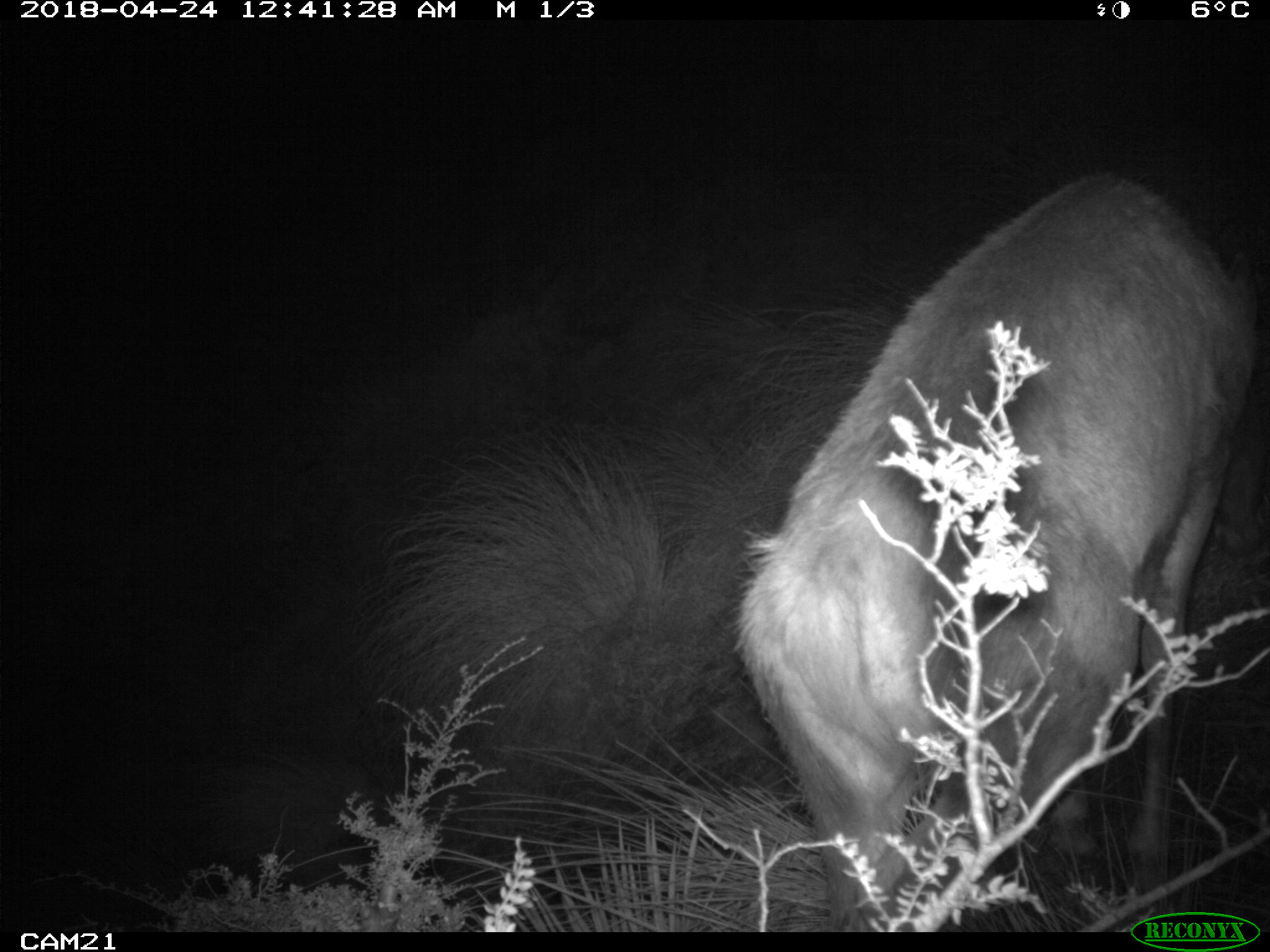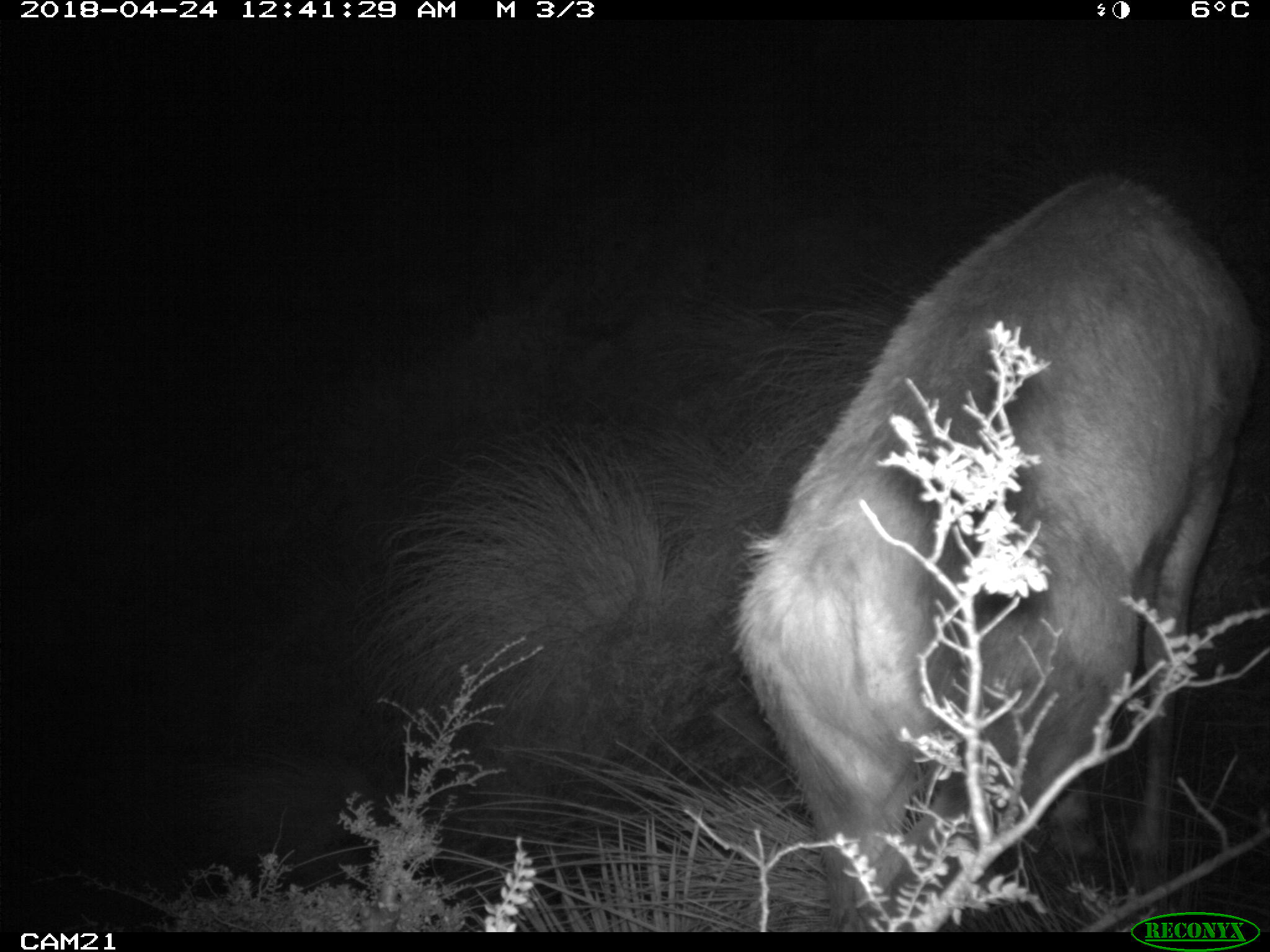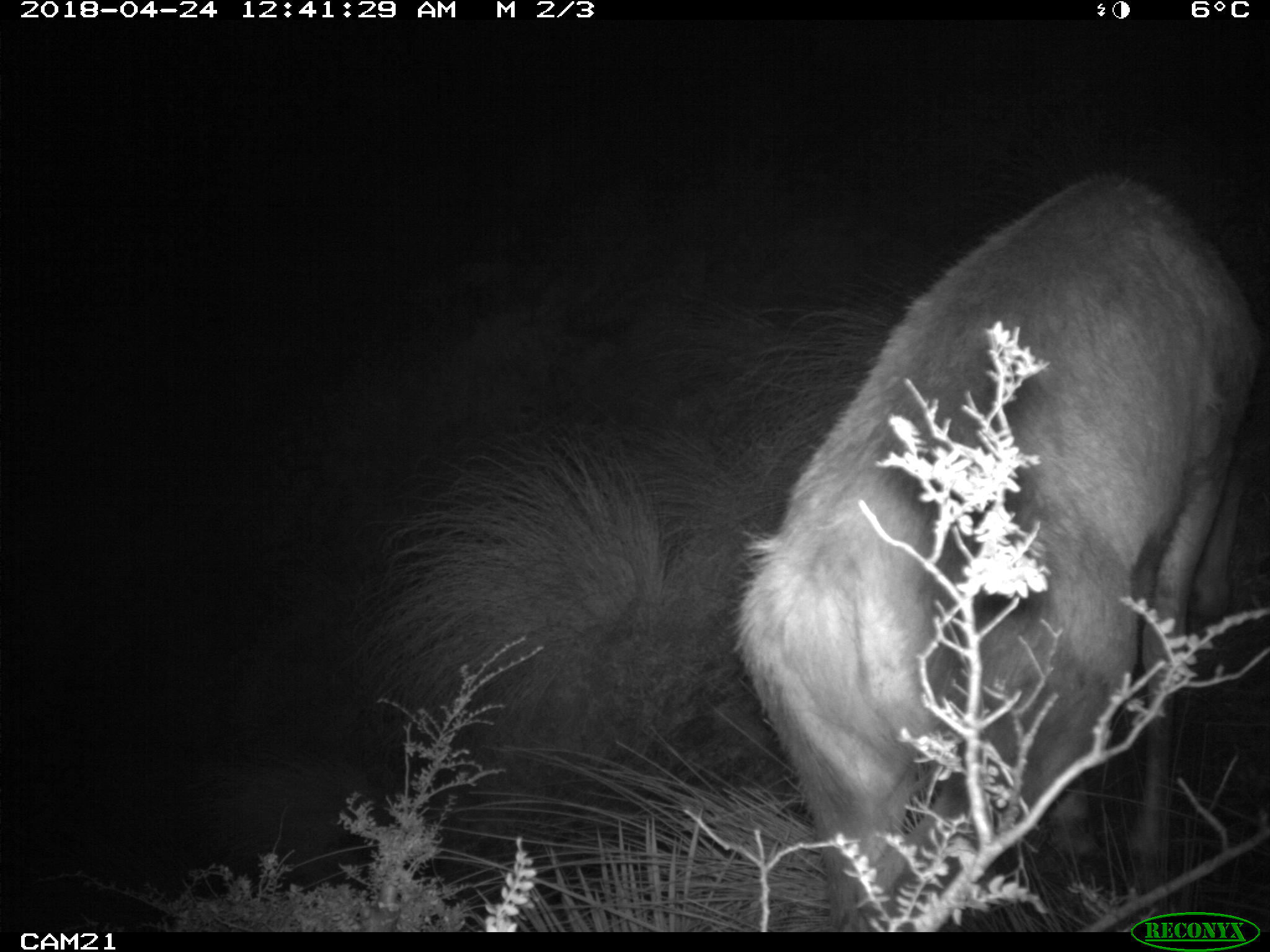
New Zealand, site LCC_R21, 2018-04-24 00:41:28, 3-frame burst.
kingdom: Animalia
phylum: Chordata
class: Mammalia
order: Artiodactyla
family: Cervidae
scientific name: Cervidae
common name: deer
Deer (Cervidae).